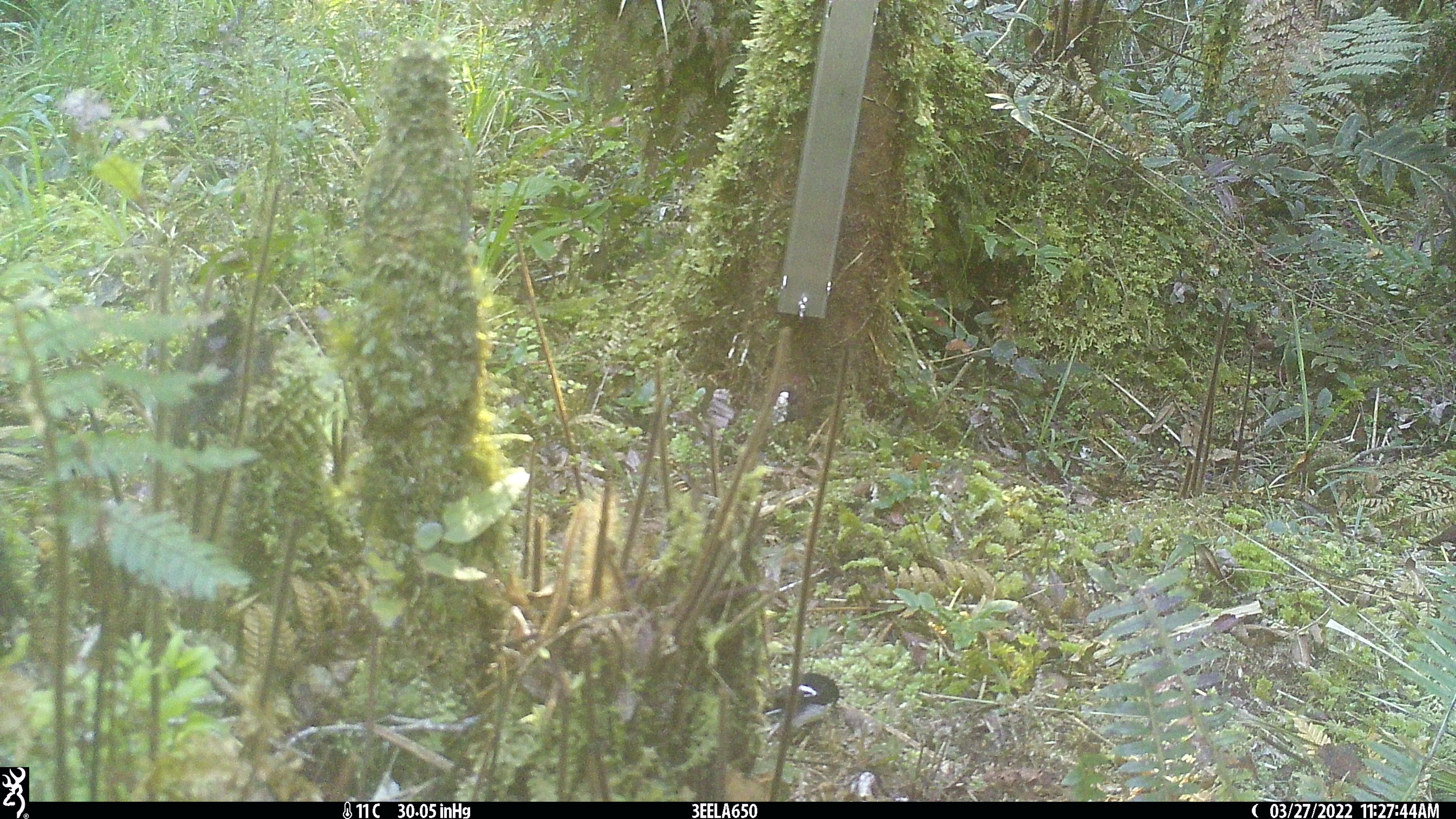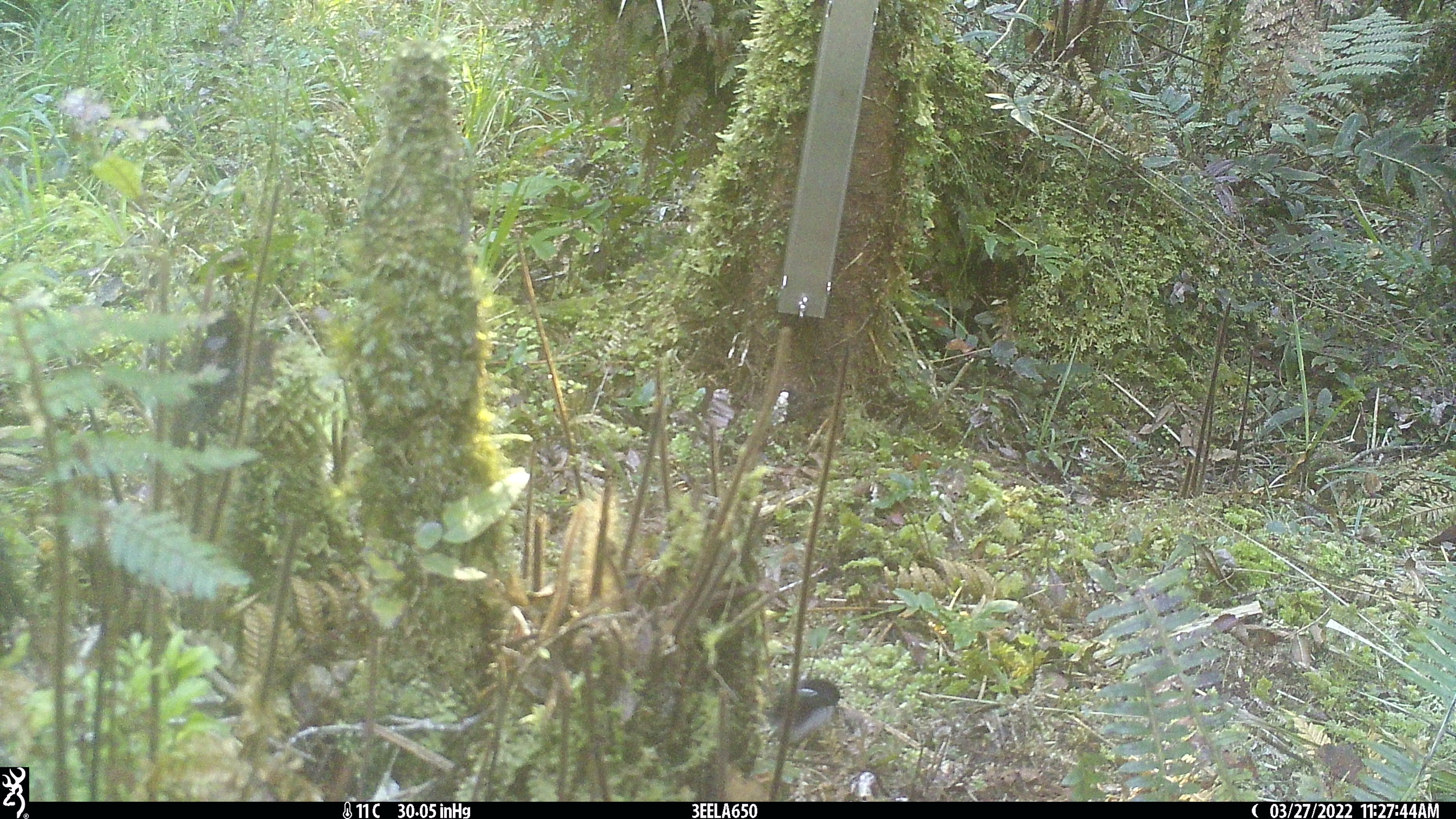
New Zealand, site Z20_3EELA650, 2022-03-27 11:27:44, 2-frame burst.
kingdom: Animalia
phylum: Chordata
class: Aves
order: Passeriformes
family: Petroicidae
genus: Petroica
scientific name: Petroica macrocephala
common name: tomtit